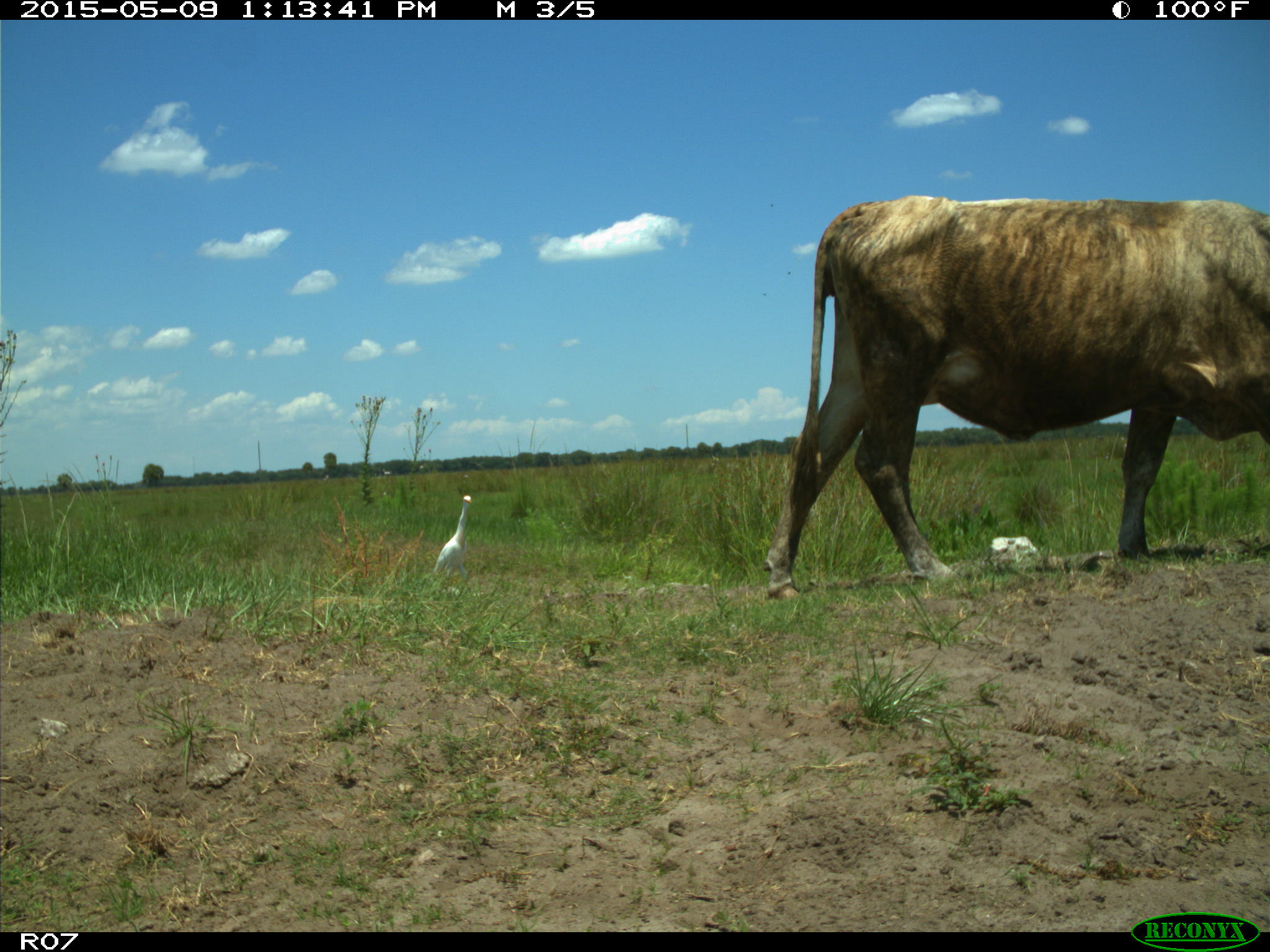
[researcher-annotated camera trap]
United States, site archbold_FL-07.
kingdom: Animalia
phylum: Chordata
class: Mammalia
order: Artiodactyla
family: Bovidae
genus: Bos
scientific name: Bos taurus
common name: domestic cow